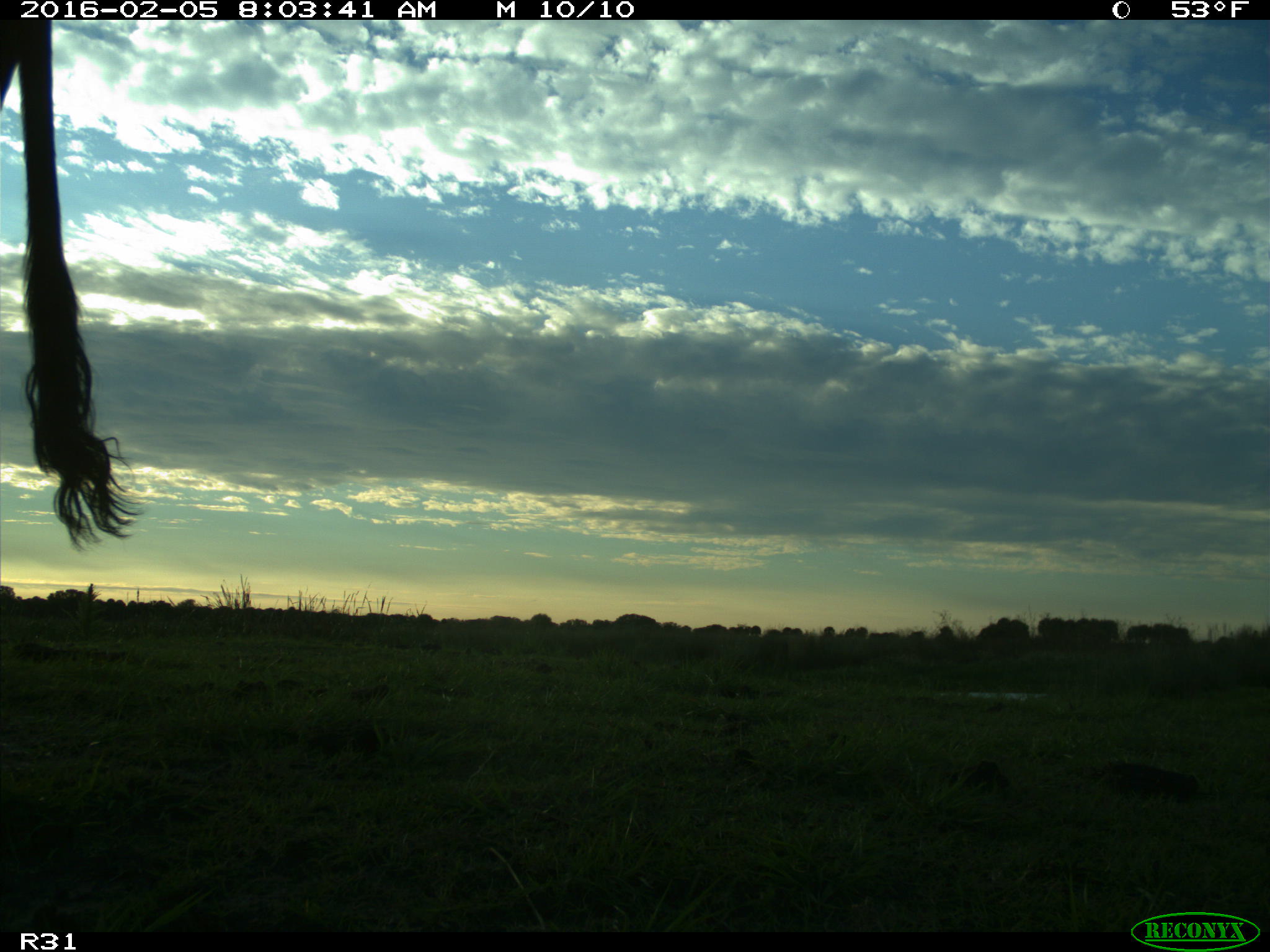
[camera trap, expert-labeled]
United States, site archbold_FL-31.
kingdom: Animalia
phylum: Chordata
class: Mammalia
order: Artiodactyla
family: Bovidae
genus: Bos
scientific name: Bos taurus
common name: domestic cow